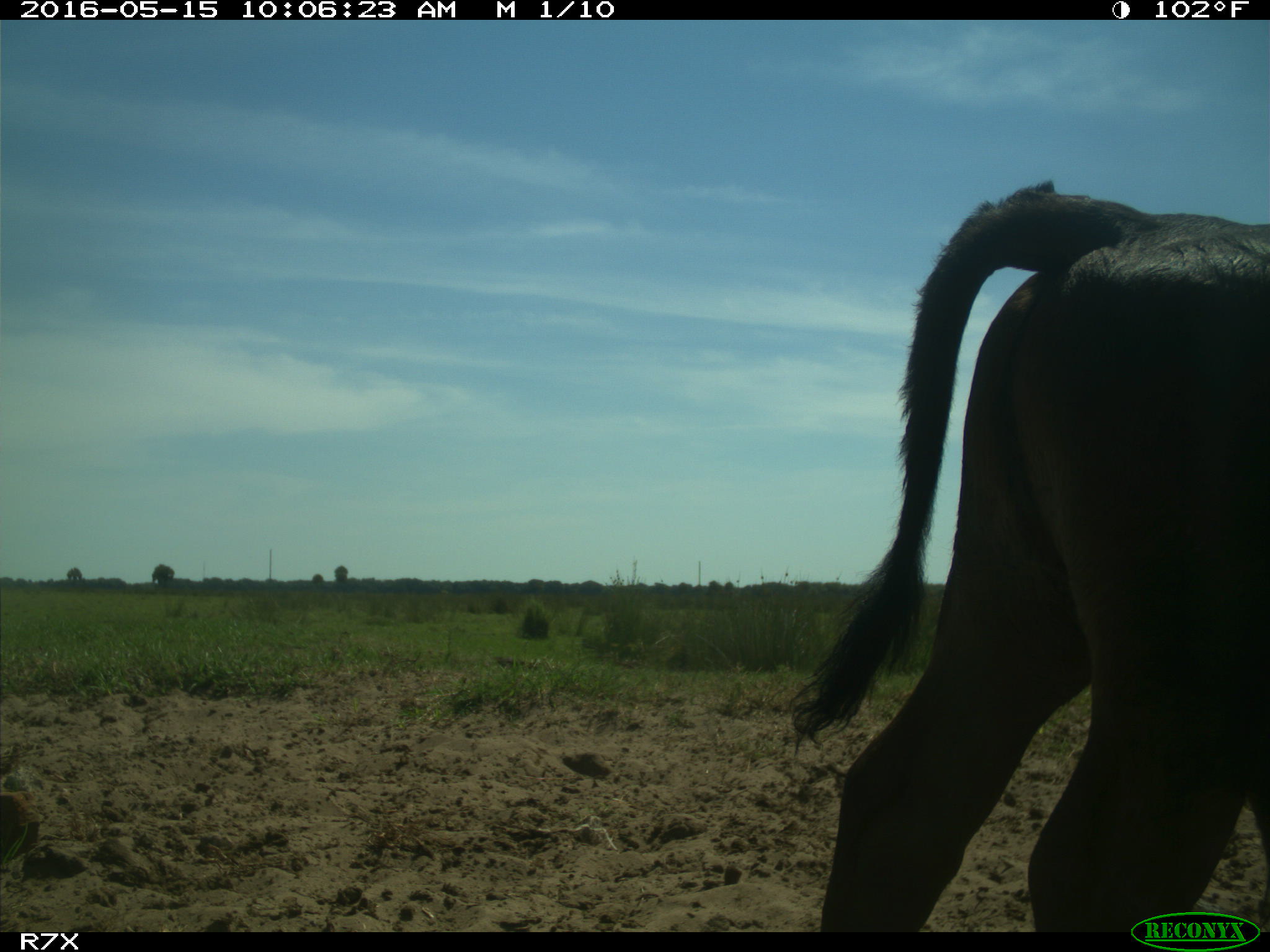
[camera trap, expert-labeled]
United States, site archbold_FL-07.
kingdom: Animalia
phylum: Chordata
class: Mammalia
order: Artiodactyla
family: Bovidae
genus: Bos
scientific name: Bos taurus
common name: domestic cow